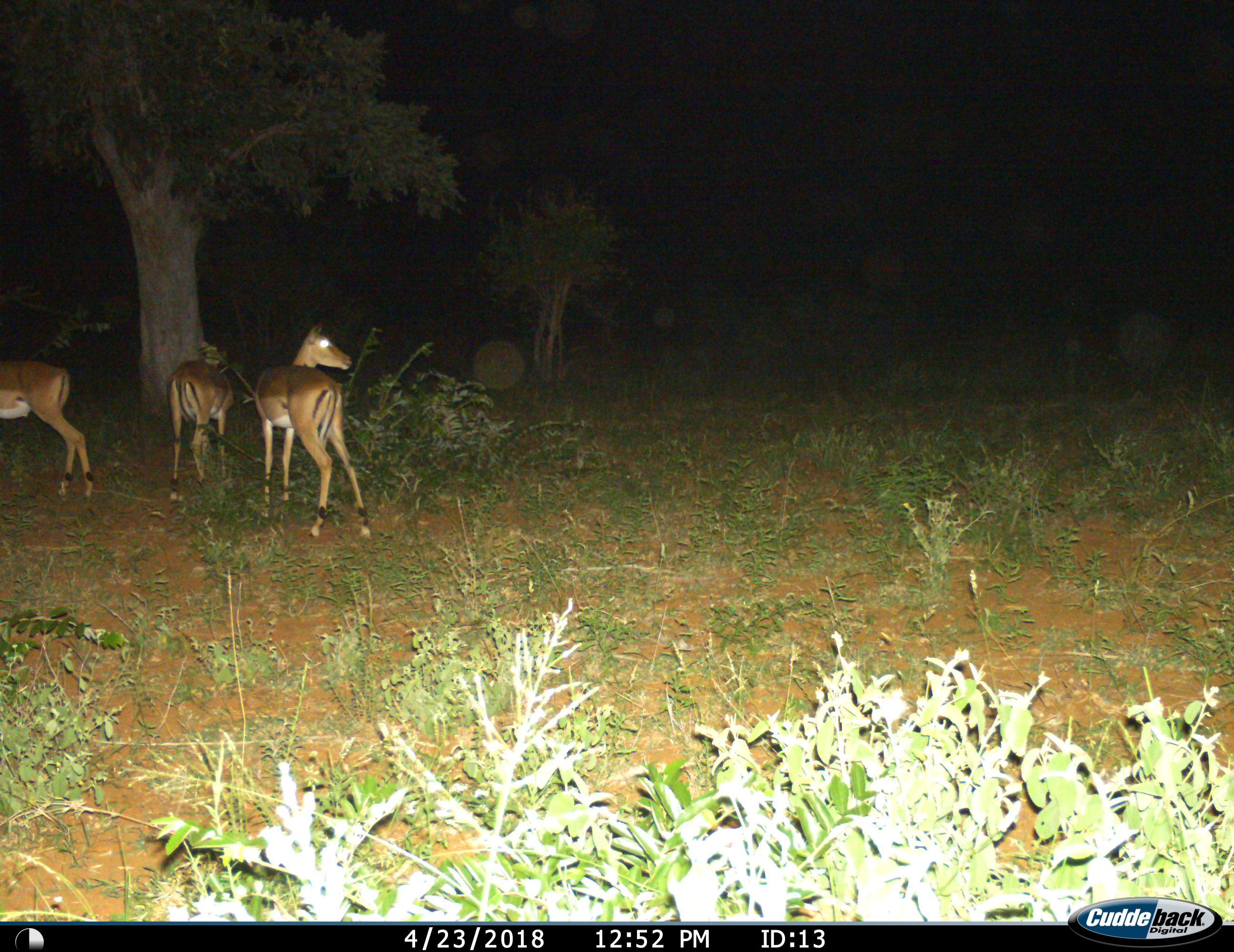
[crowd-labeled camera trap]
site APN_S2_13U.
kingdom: Animalia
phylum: Chordata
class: Mammalia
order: Artiodactyla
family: Bovidae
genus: Aepyceros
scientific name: Aepyceros melampus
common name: impala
Impala (Aepyceros melampus), count 3. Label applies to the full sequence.